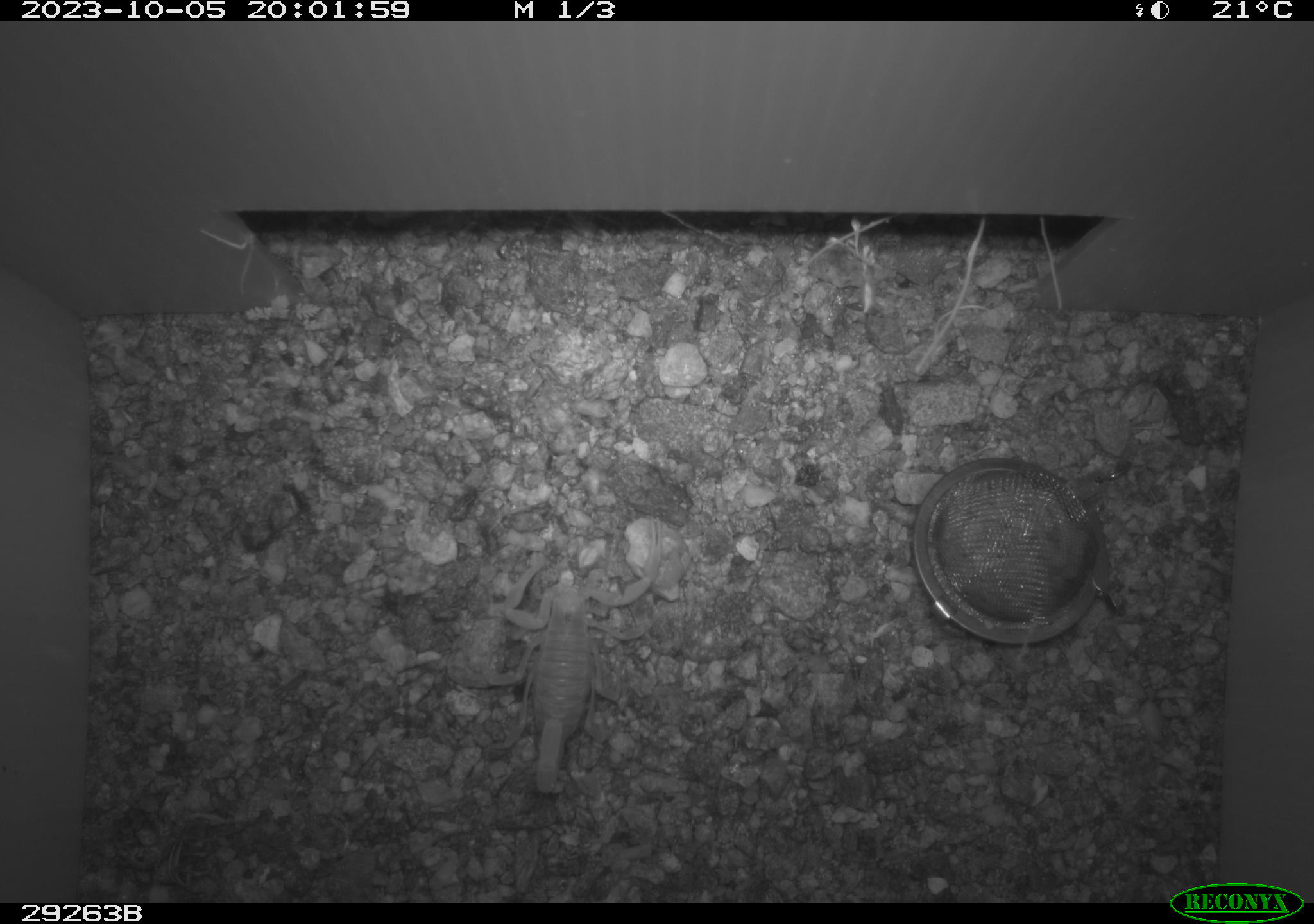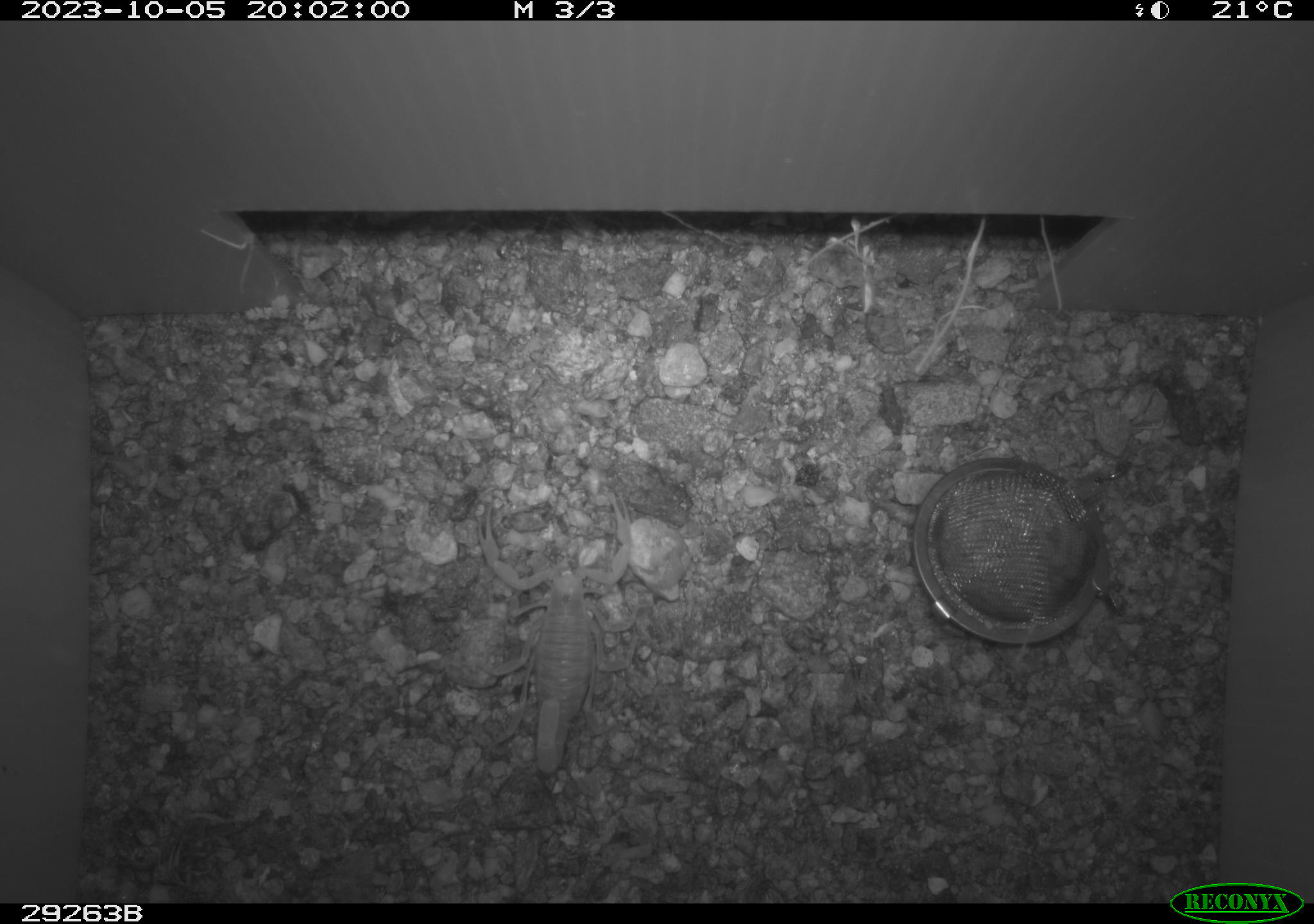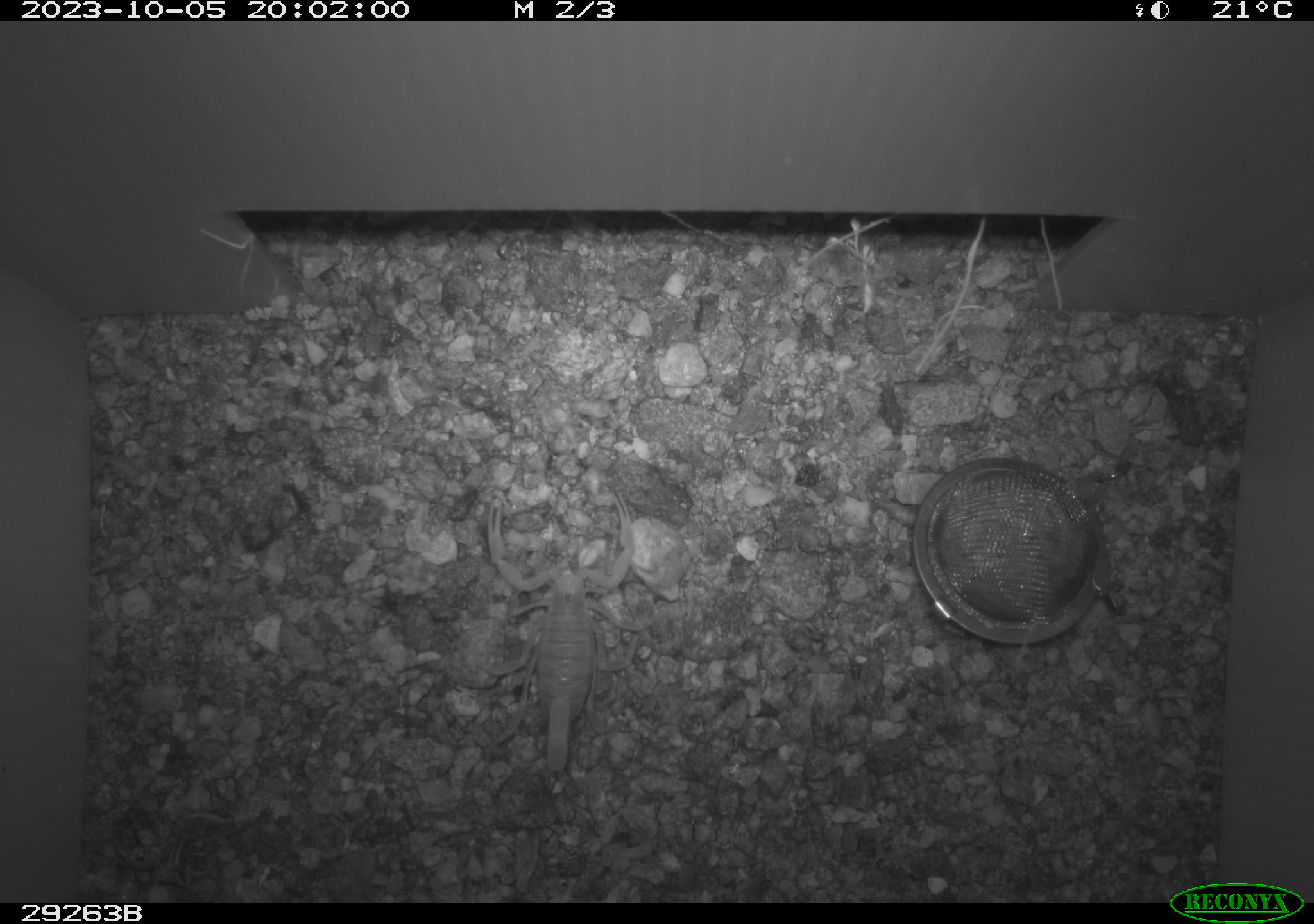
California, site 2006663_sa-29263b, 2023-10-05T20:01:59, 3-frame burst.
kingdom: Animalia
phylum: Arthropoda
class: Arachnida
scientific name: Arachnida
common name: arachnids